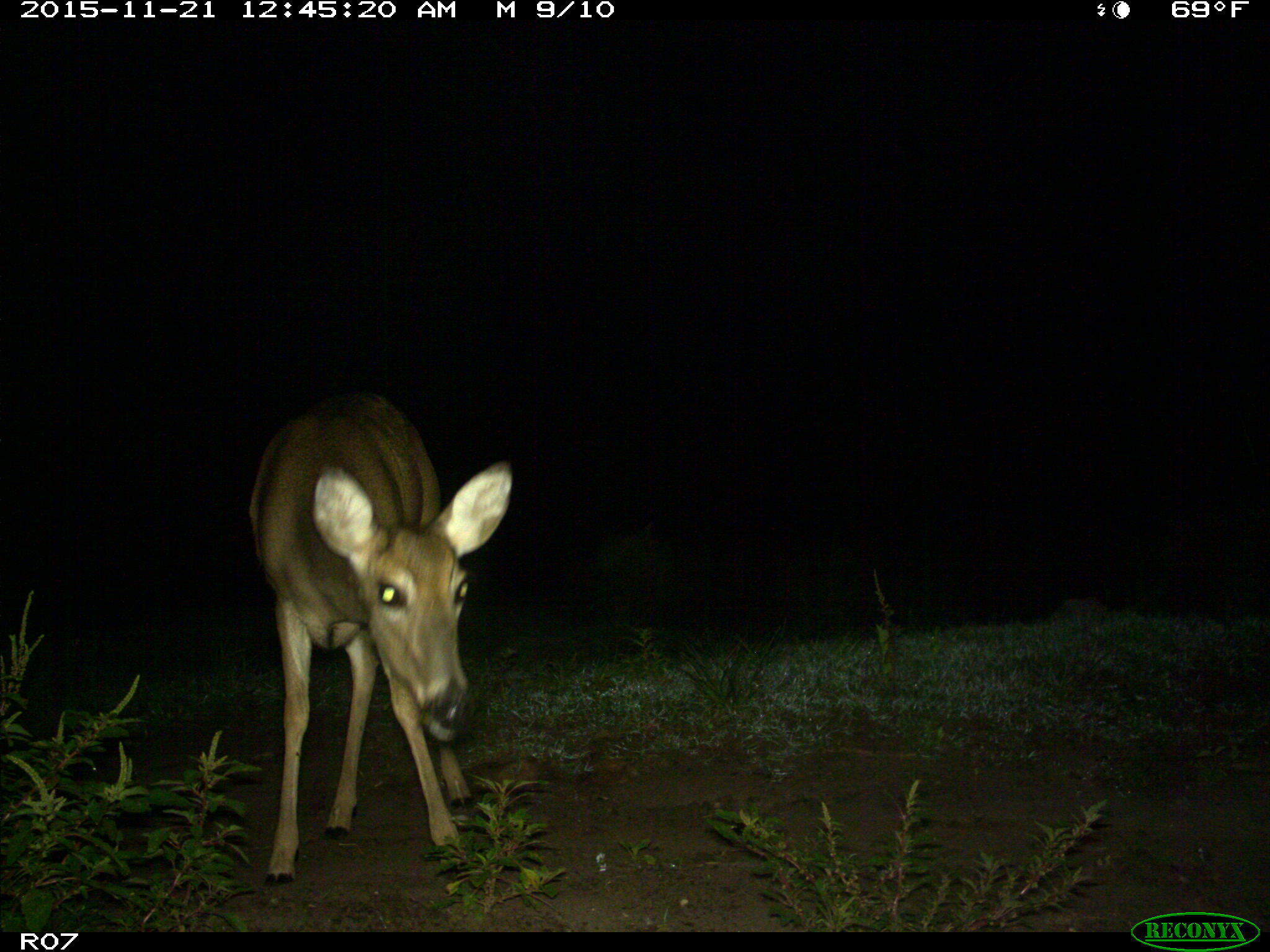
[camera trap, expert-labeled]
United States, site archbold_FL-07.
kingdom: Animalia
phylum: Chordata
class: Mammalia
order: Artiodactyla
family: Cervidae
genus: Odocoileus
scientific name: Odocoileus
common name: deer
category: unidentified deer